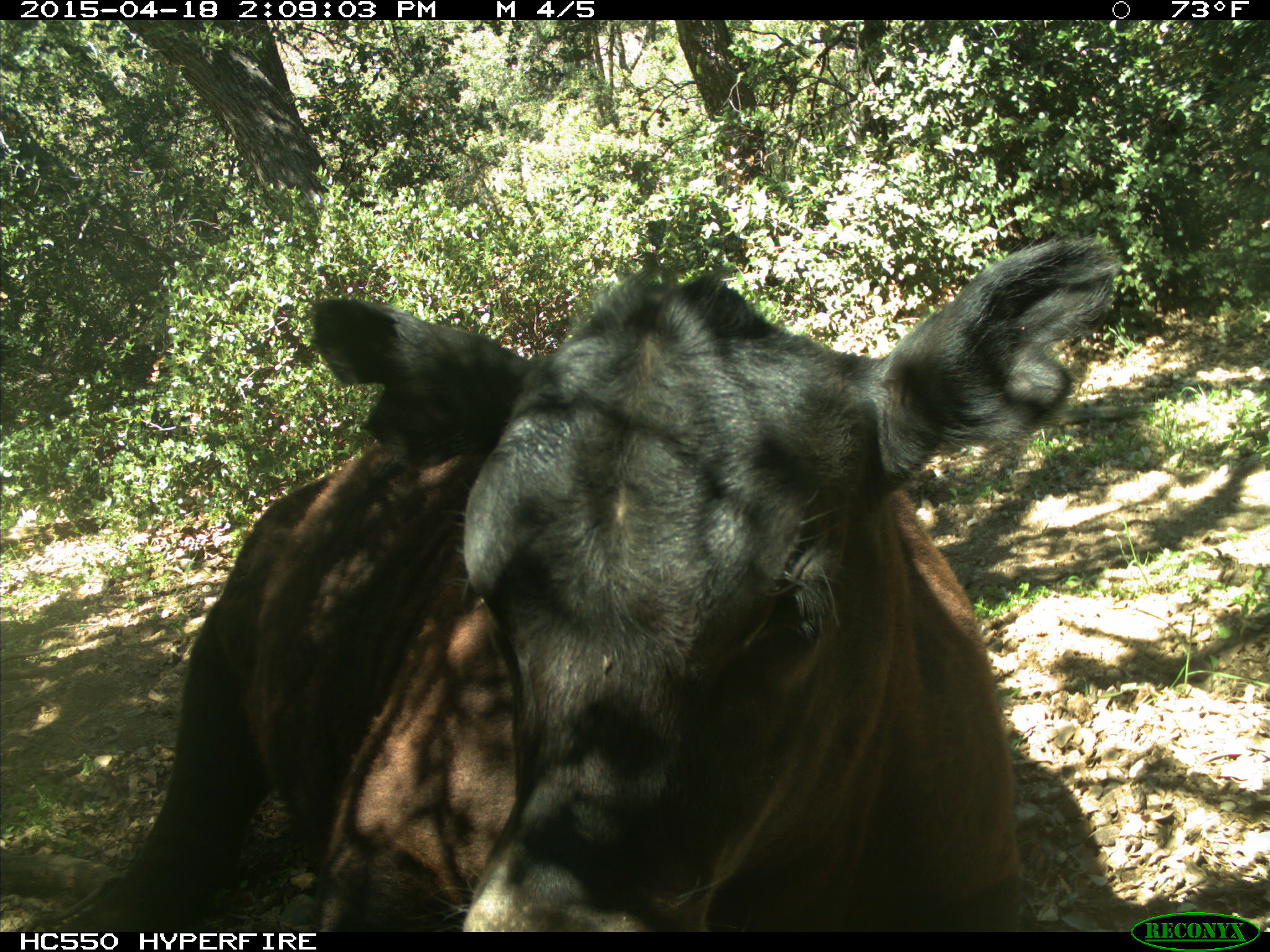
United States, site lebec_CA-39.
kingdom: Animalia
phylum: Chordata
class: Mammalia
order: Artiodactyla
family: Bovidae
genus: Bos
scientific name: Bos taurus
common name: domestic cow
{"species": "Bos taurus (domestic cow)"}